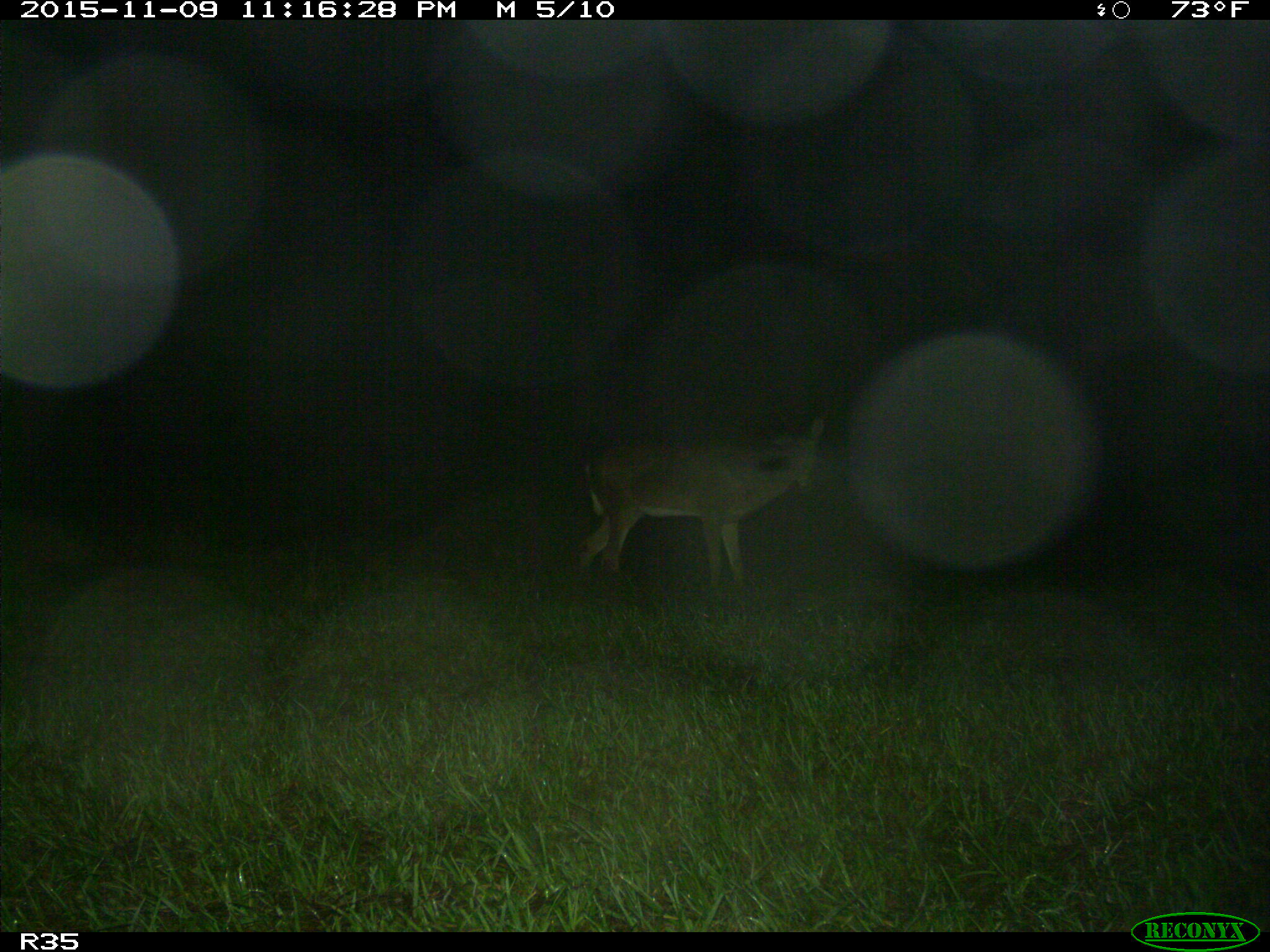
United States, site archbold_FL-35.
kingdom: Animalia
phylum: Chordata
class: Mammalia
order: Artiodactyla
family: Cervidae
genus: Odocoileus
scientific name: Odocoileus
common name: deer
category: unidentified deer